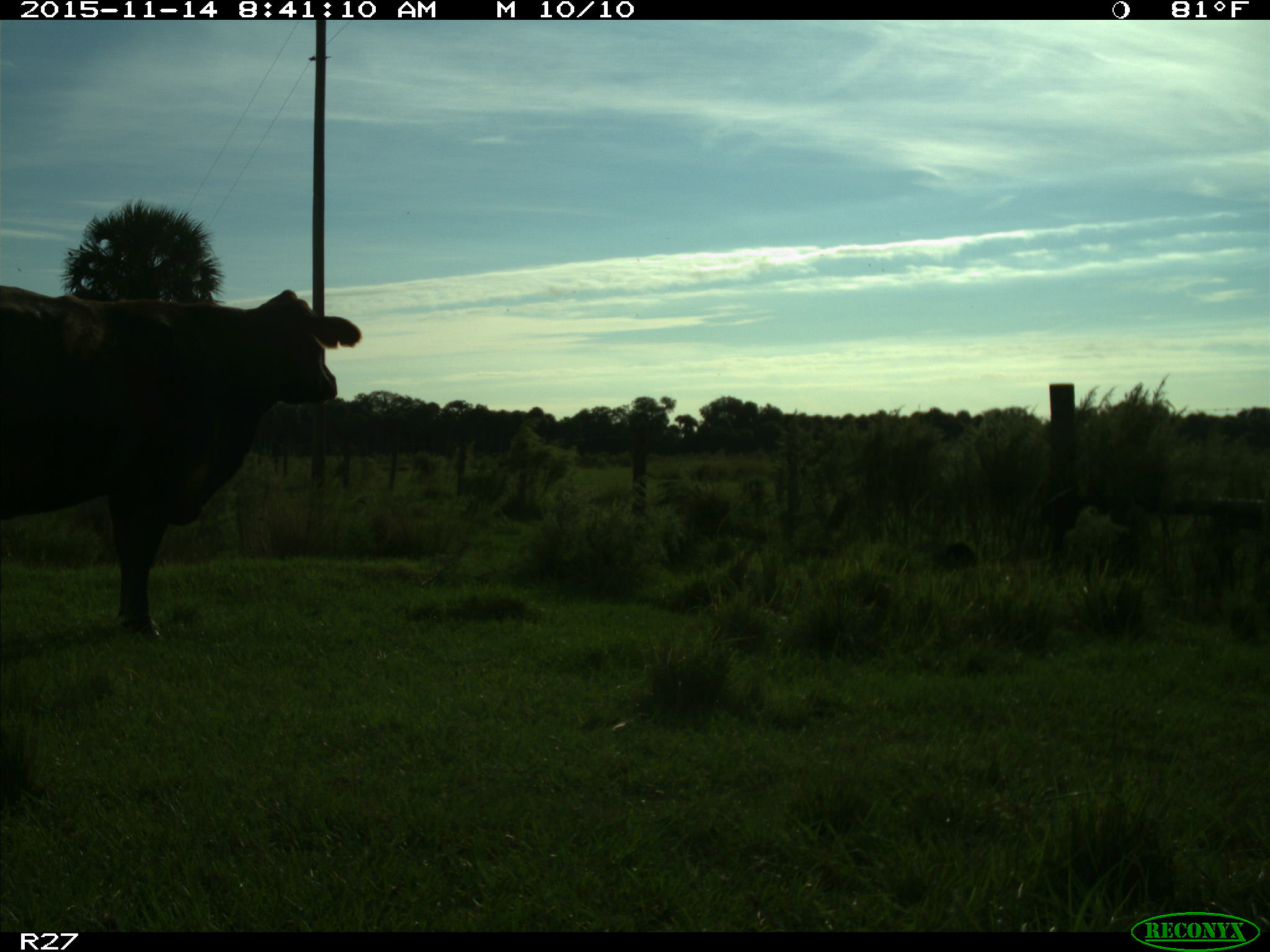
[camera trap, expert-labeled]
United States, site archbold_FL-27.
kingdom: Animalia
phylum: Chordata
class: Mammalia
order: Artiodactyla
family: Bovidae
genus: Bos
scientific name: Bos taurus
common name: domestic cow